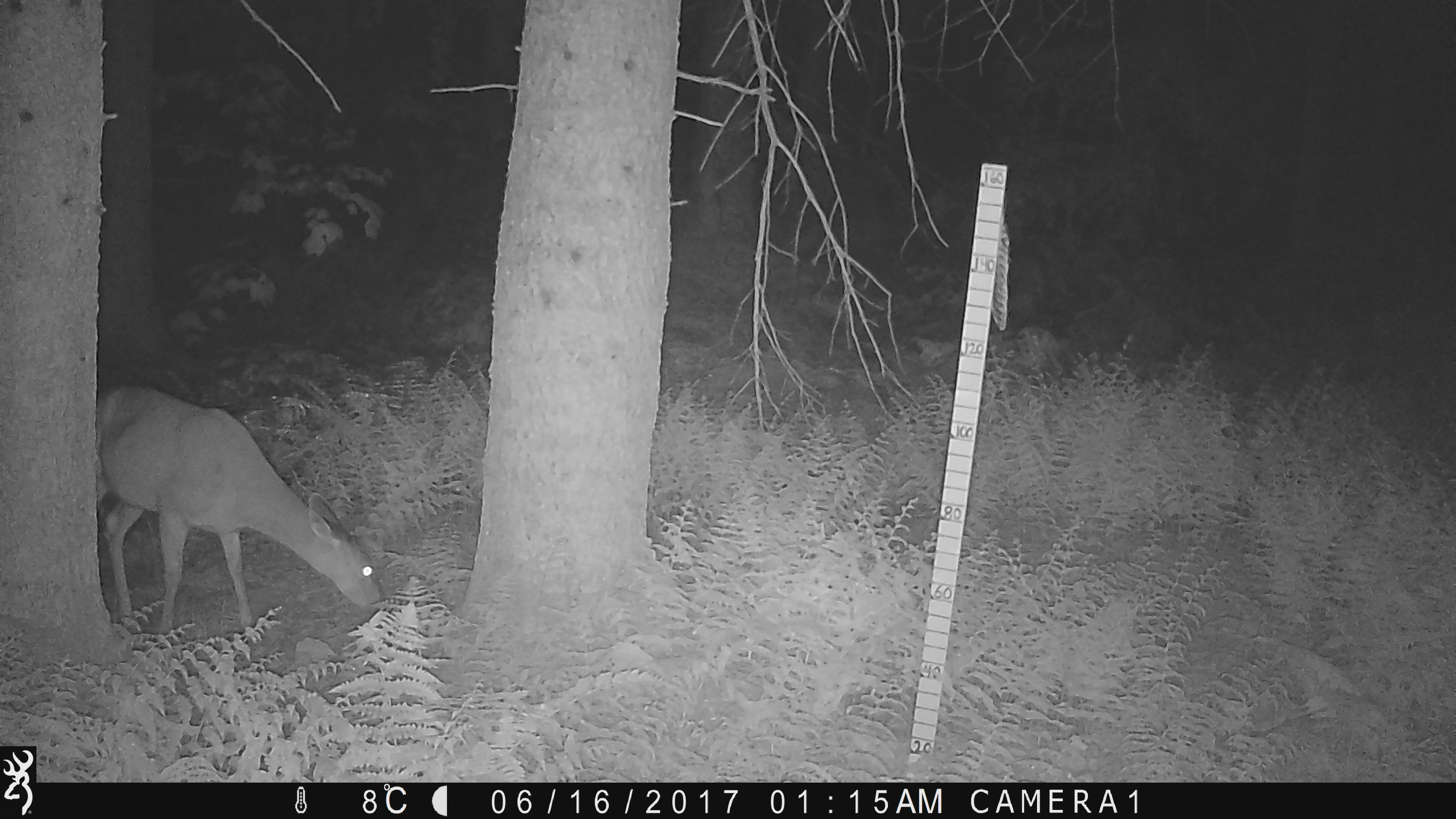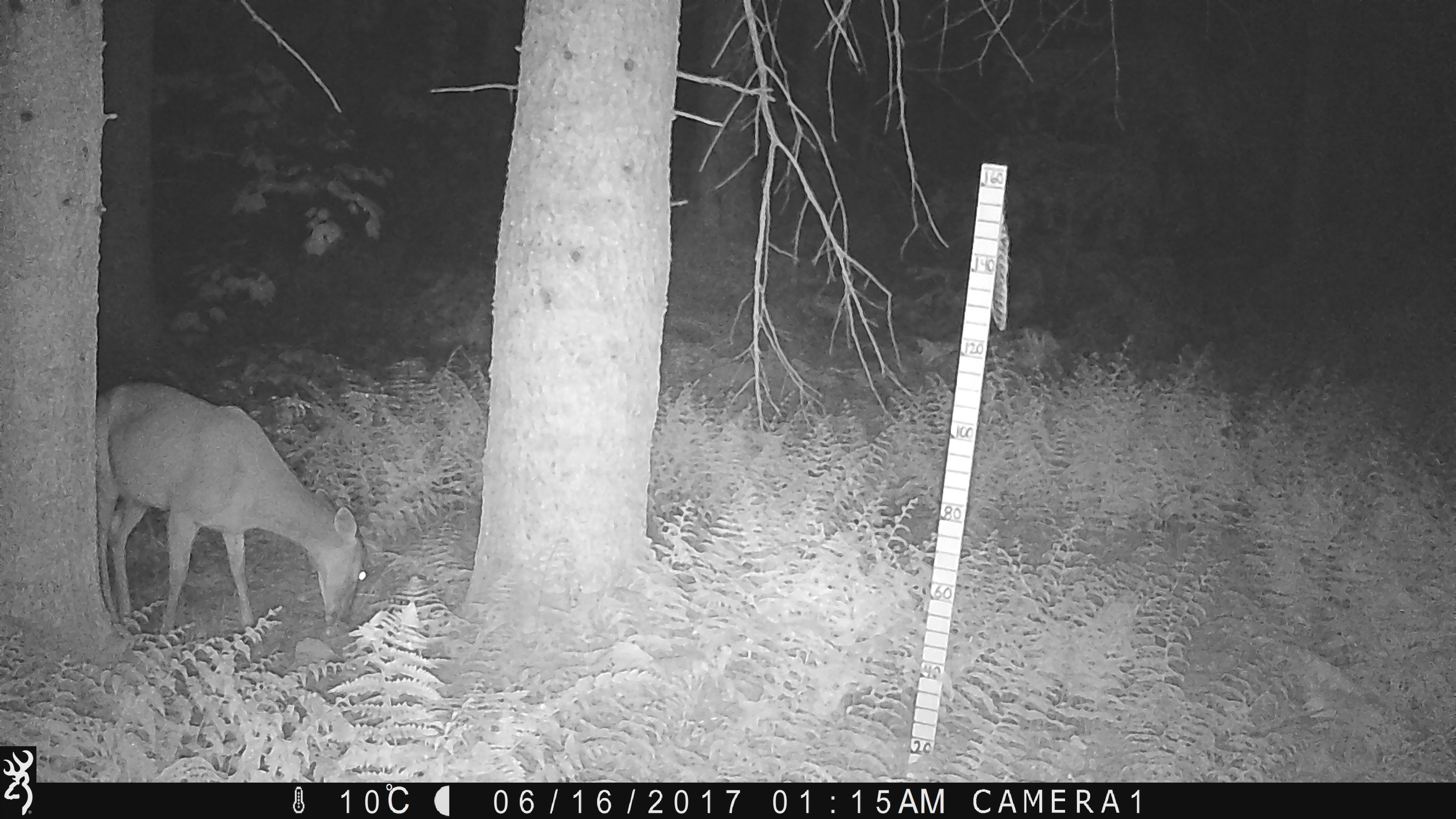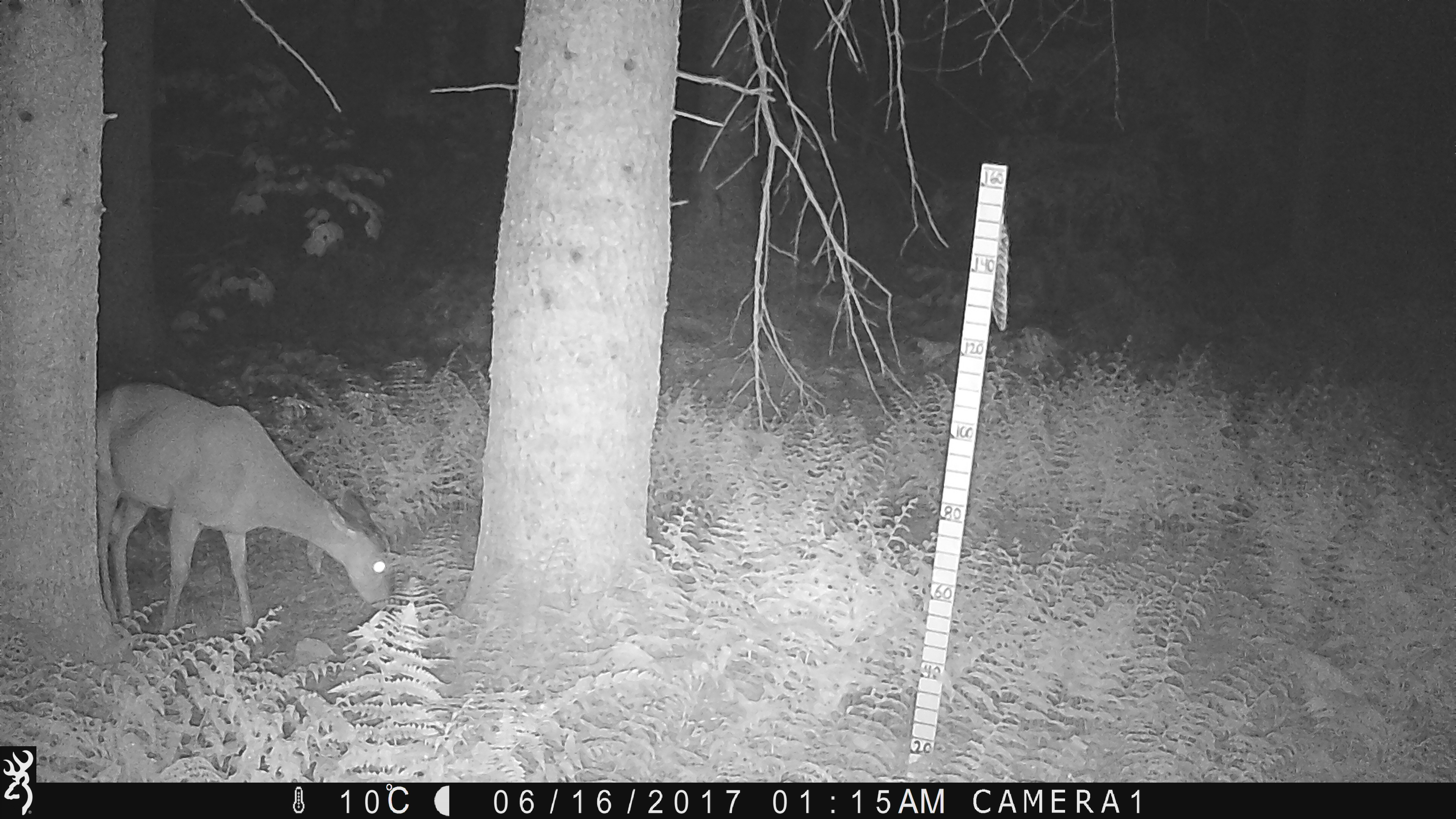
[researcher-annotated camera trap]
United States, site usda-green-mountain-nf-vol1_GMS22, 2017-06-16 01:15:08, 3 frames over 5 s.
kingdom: Animalia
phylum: Chordata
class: Mammalia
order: Artiodactyla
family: Cervidae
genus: Odocoileus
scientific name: Odocoileus virginianus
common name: white-tailed deer